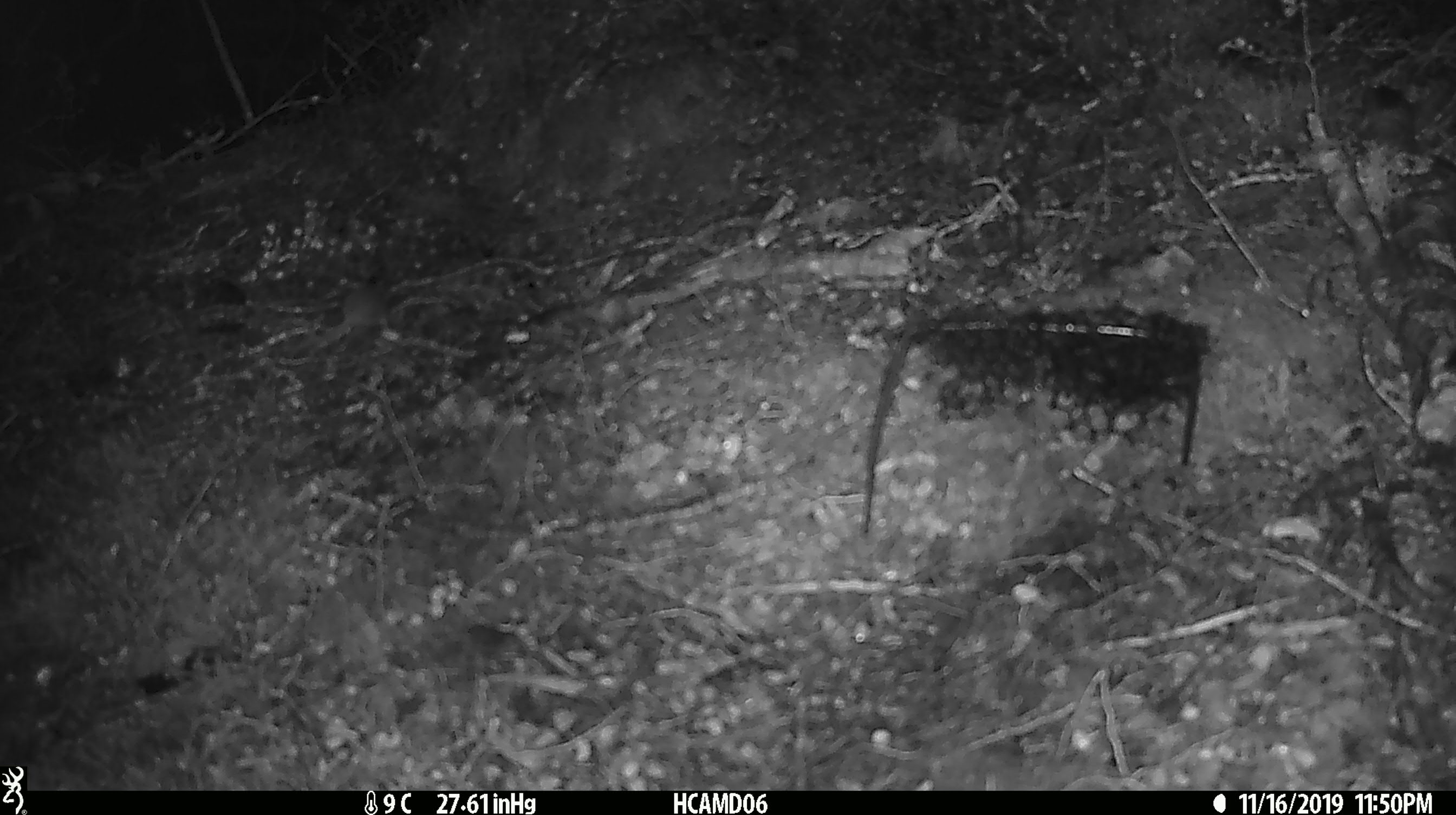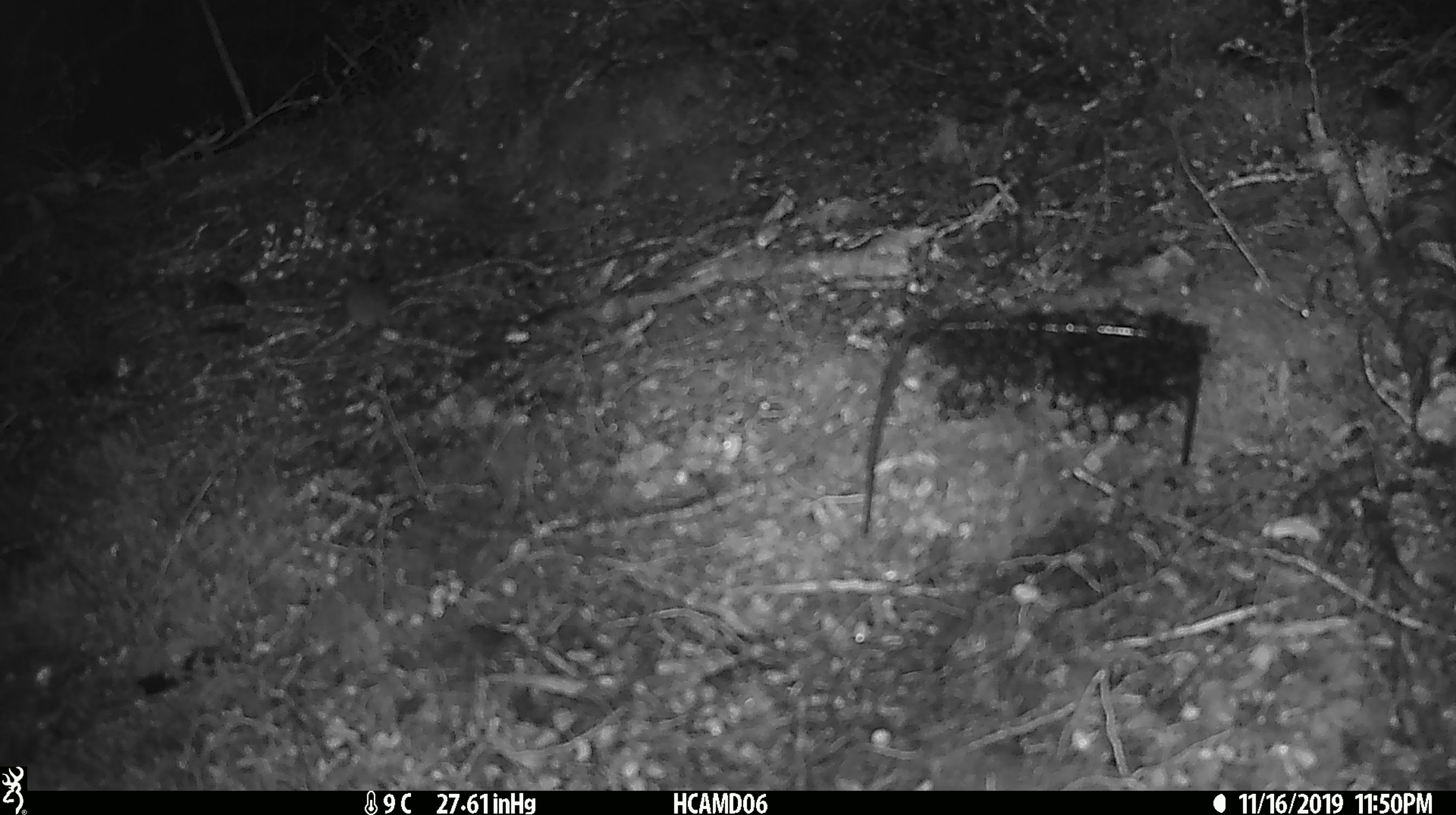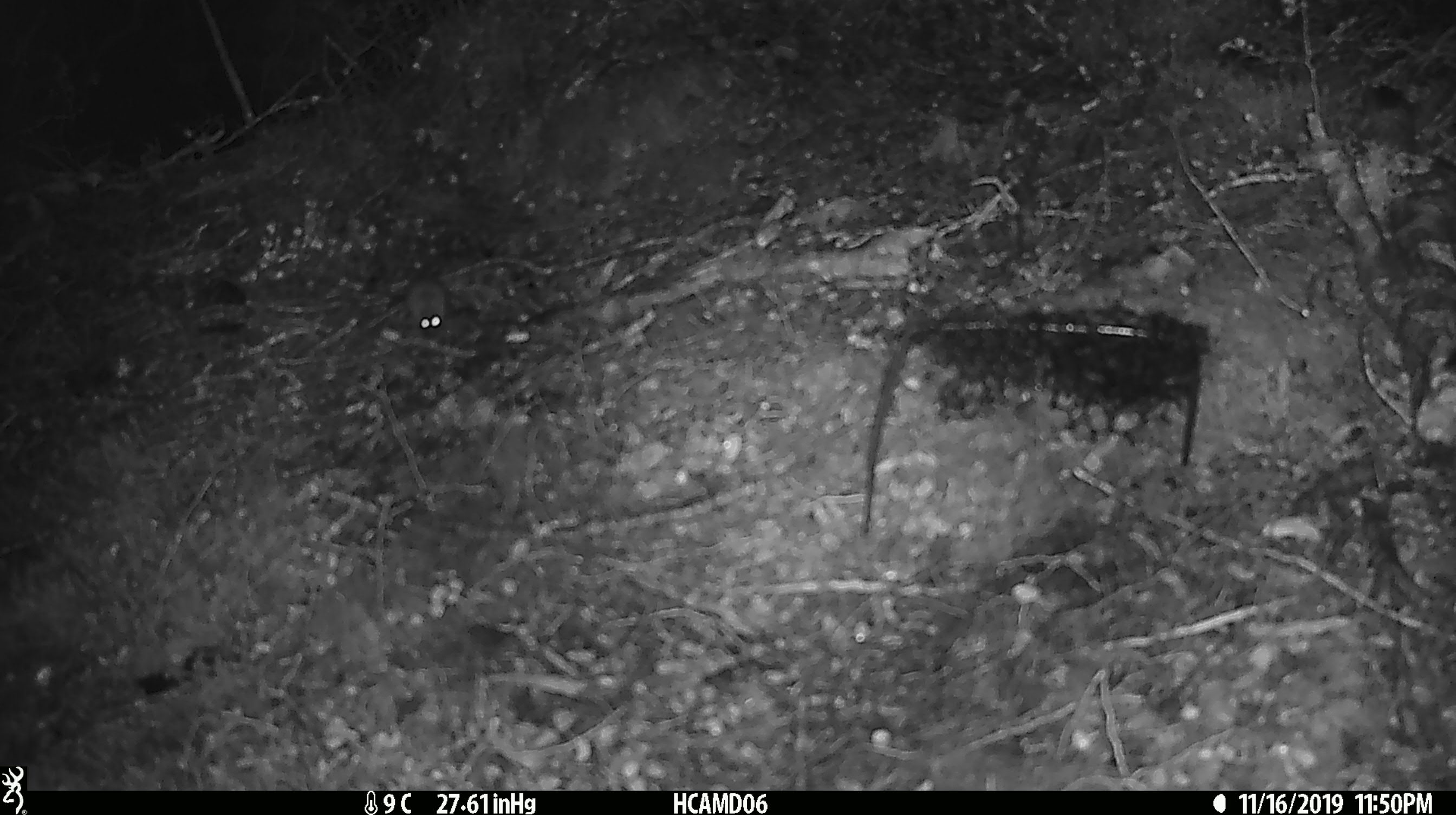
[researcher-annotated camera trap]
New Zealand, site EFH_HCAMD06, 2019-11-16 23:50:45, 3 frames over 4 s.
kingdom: Animalia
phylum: Chordata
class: Mammalia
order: Rodentia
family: Muridae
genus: Mus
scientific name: Mus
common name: mouse